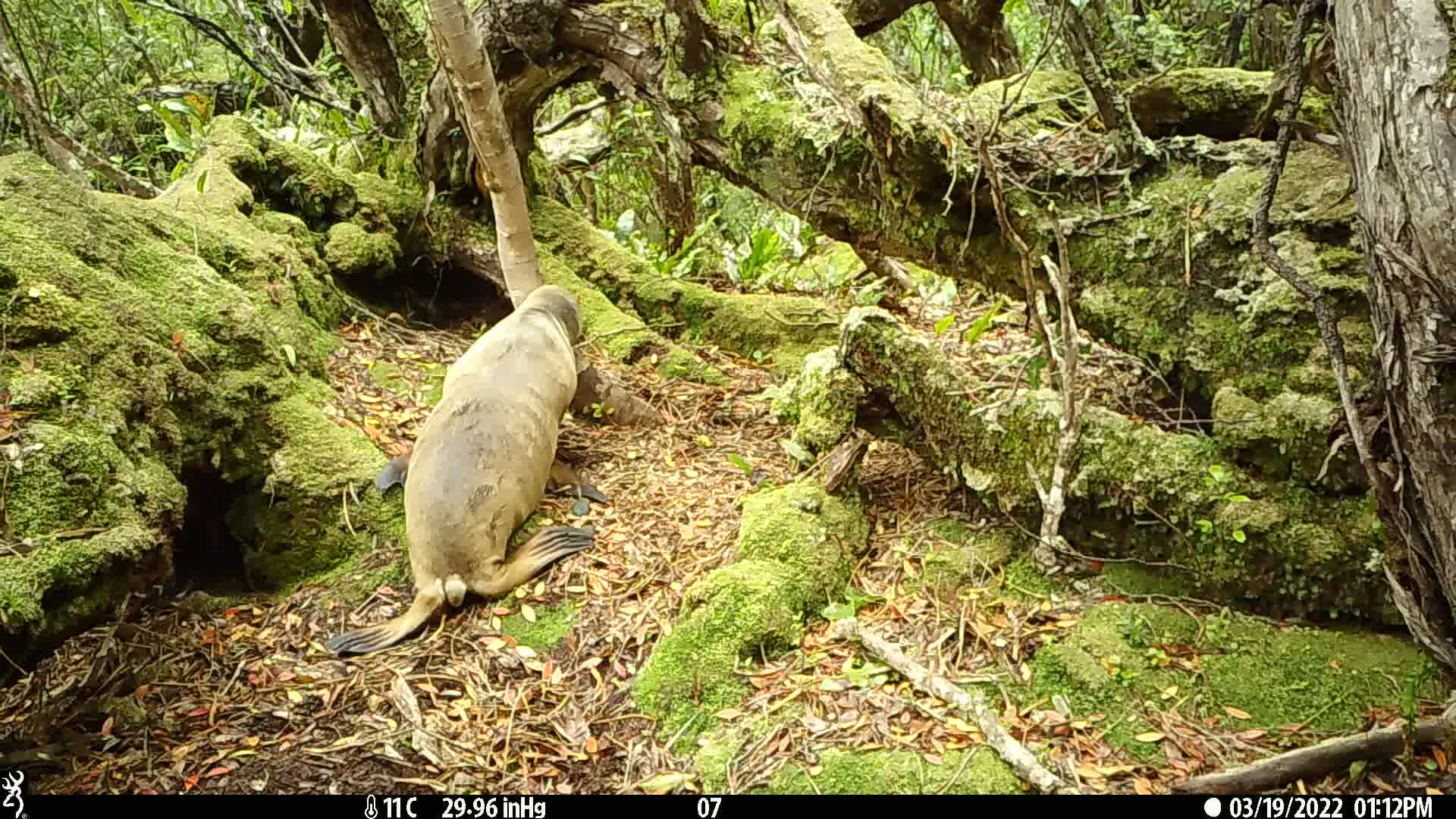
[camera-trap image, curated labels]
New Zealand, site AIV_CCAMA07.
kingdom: Animalia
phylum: Chordata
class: Mammalia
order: Carnivora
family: Otariidae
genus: Phocarctos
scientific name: Phocarctos hookeri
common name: new zealand sea lion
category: sealion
Sealion (new zealand sea lion) (Phocarctos hookeri).